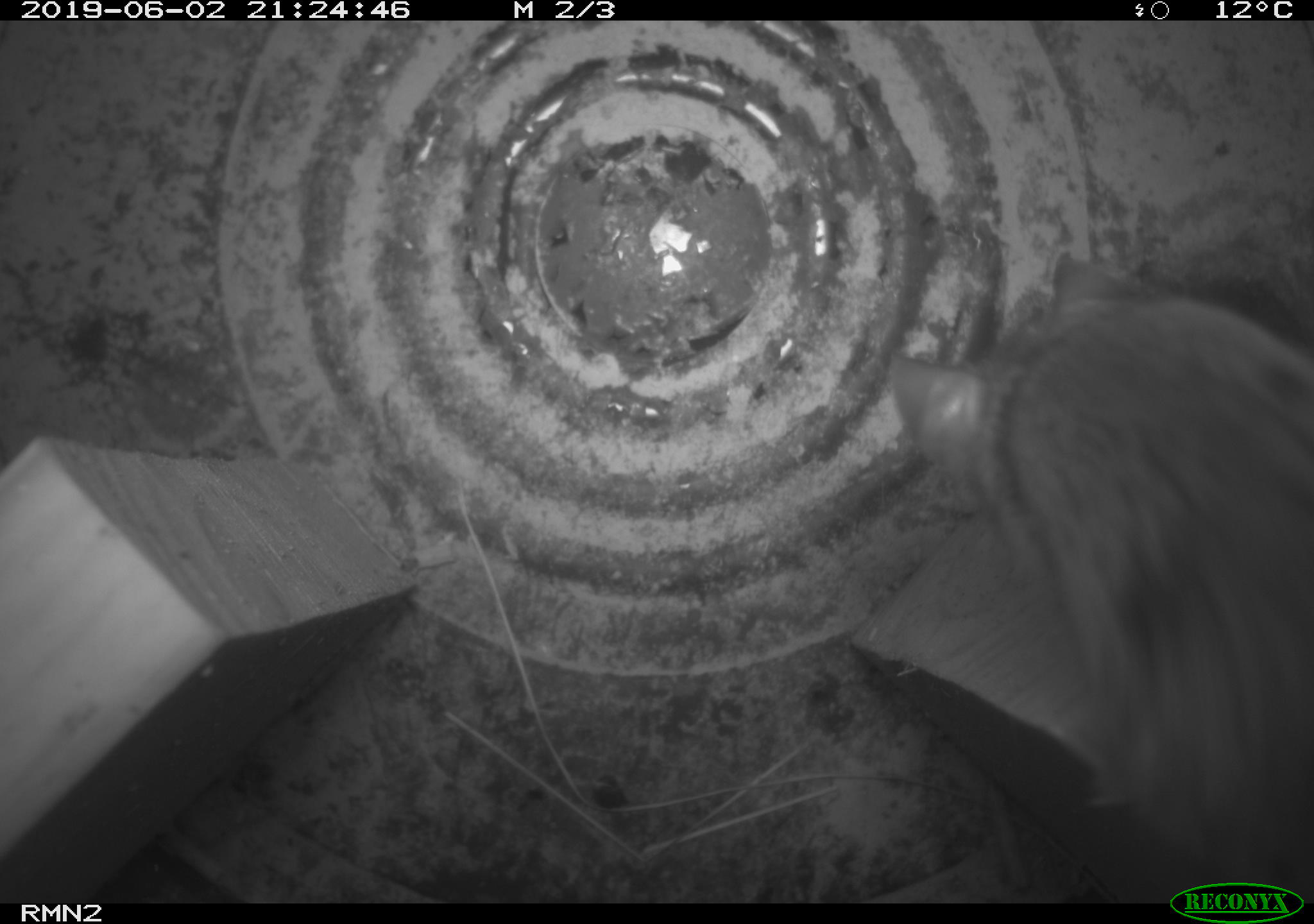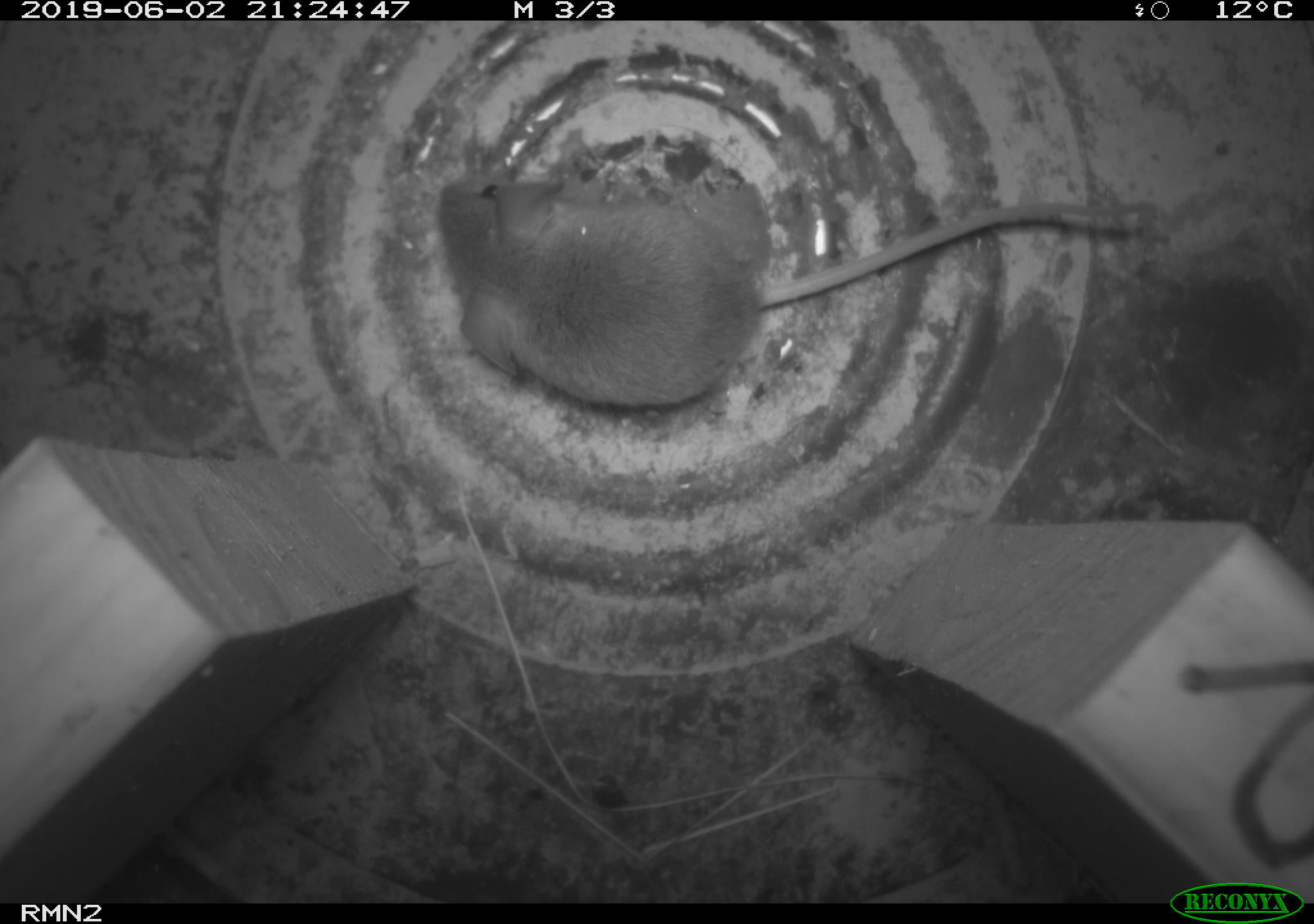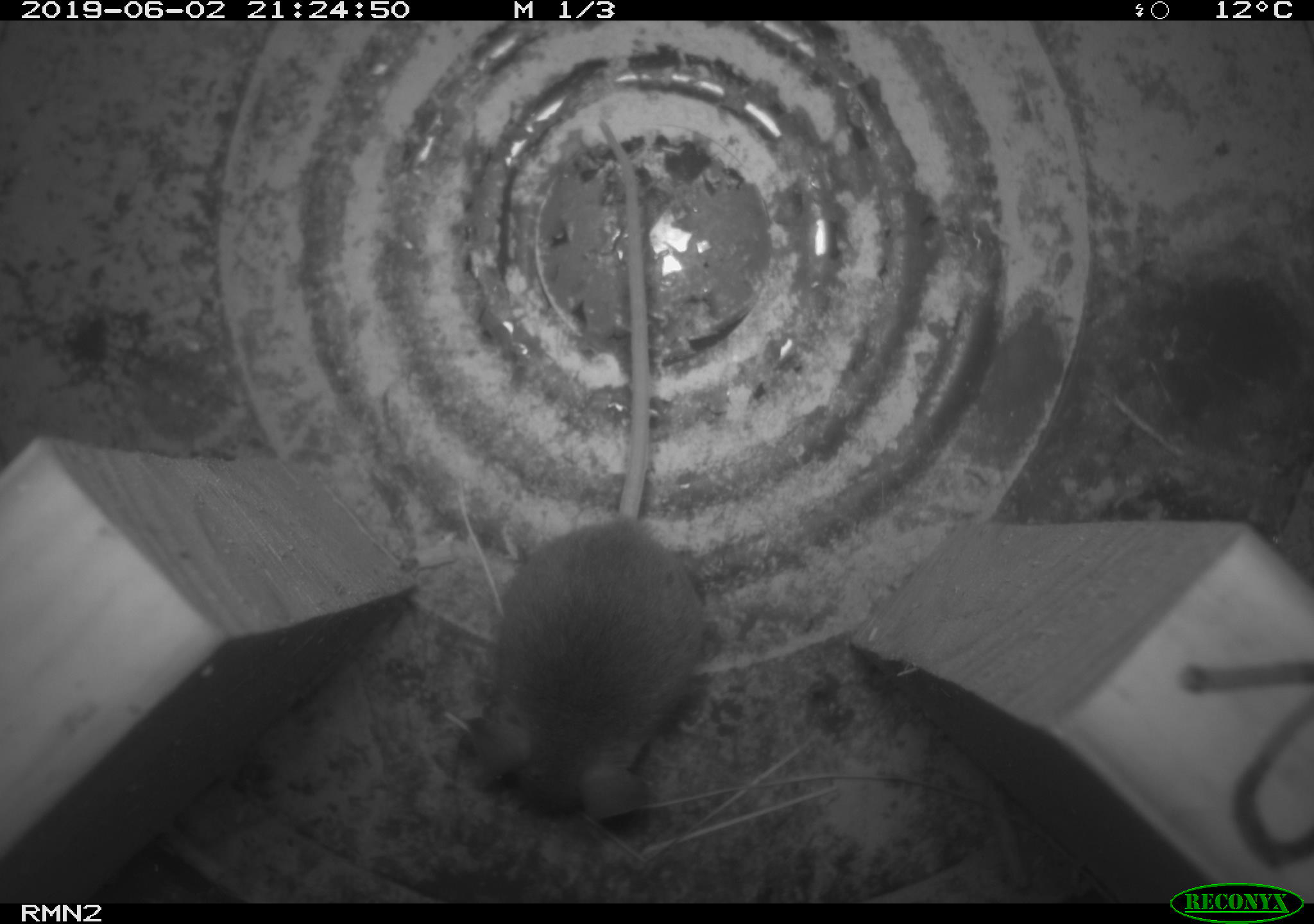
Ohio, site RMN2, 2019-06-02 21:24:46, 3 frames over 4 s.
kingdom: Animalia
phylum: Chordata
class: Mammalia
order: Rodentia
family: Cricetidae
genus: Peromyscus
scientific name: Peromyscus leucopus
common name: white-footed mouse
White-footed mouse (Peromyscus leucopus).